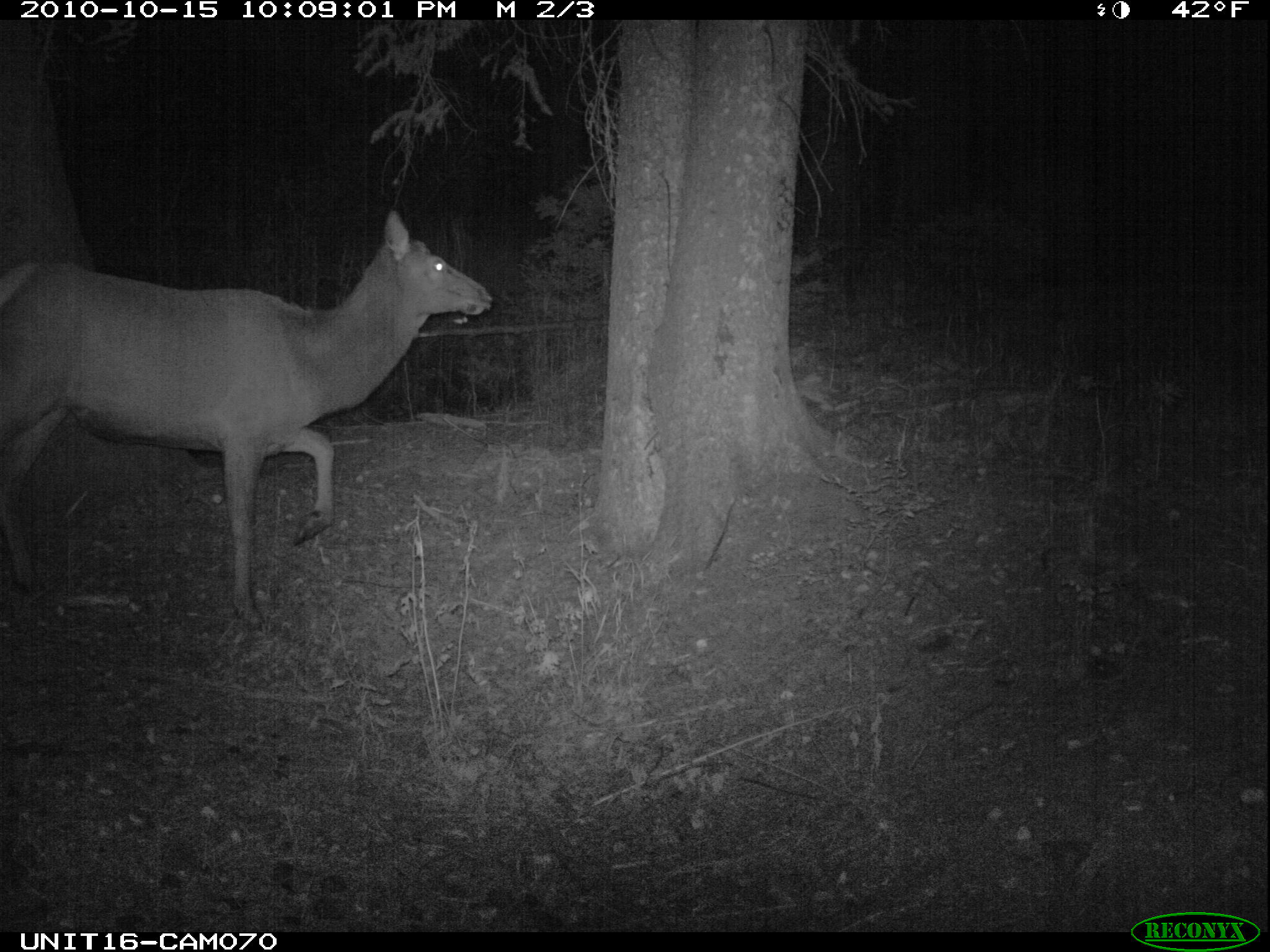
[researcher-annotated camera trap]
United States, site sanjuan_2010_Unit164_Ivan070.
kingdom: Animalia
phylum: Chordata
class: Mammalia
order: Artiodactyla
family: Cervidae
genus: Cervus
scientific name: Cervus elaphus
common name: red deer